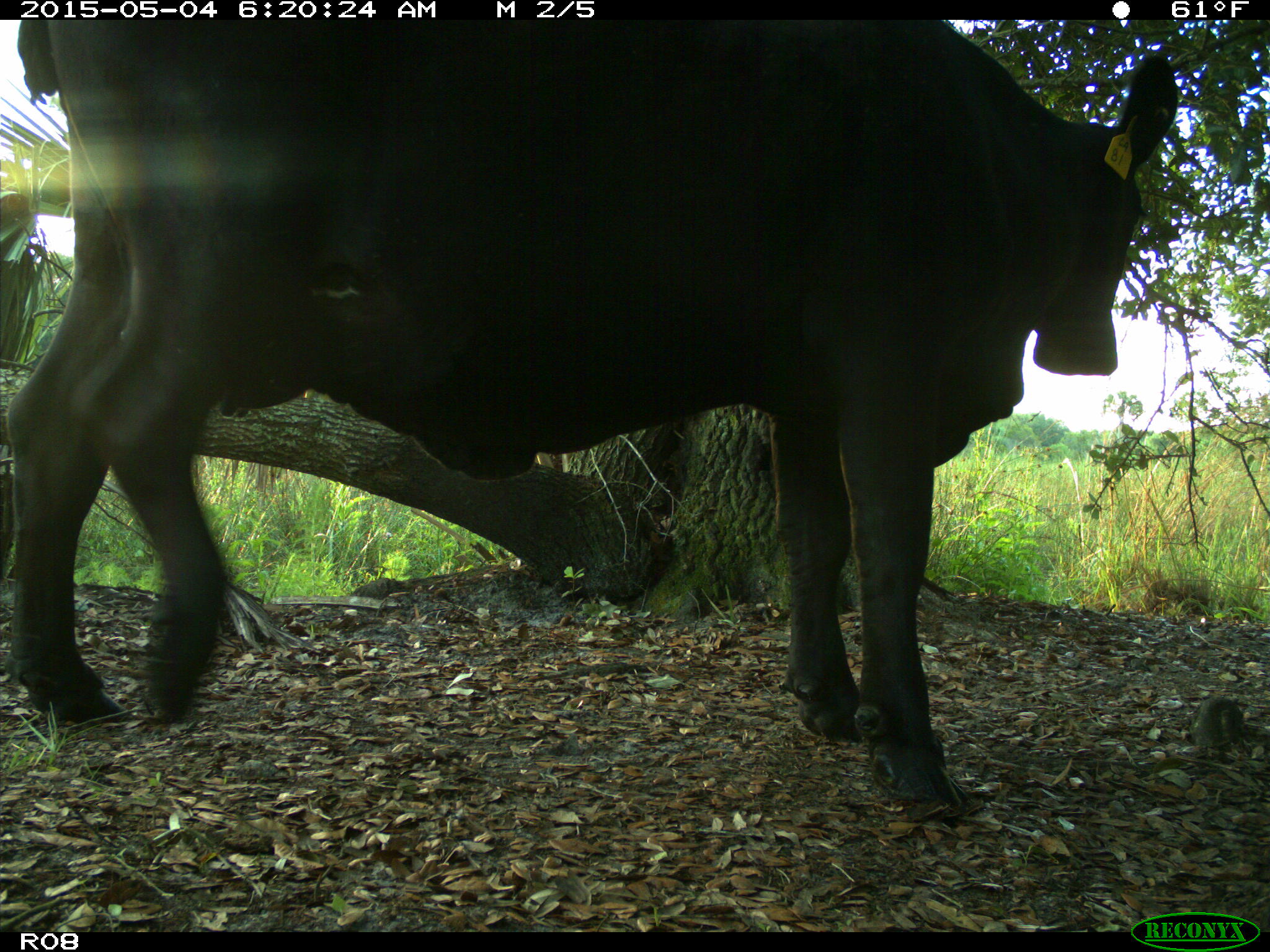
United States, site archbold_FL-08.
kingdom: Animalia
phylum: Chordata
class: Mammalia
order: Artiodactyla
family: Bovidae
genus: Bos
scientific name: Bos taurus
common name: domestic cow